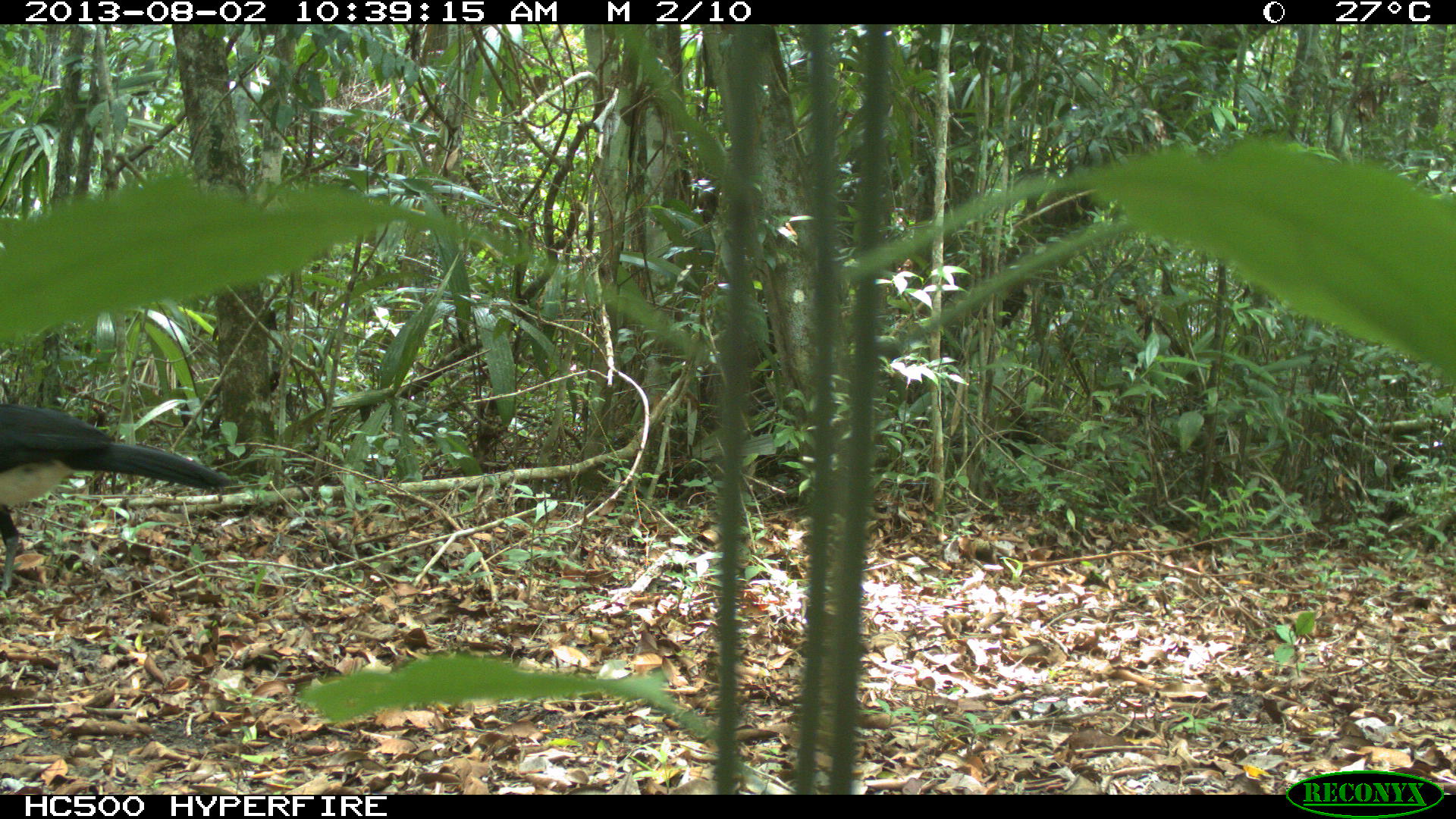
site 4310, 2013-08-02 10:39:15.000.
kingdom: Animalia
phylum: Chordata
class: Aves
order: Galliformes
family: Cracidae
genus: Crax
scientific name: Crax rubra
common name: great curassow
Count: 1.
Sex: male.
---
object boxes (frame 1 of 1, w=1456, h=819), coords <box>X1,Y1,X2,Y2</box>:
crax rubra: <box>0,402,230,591</box>